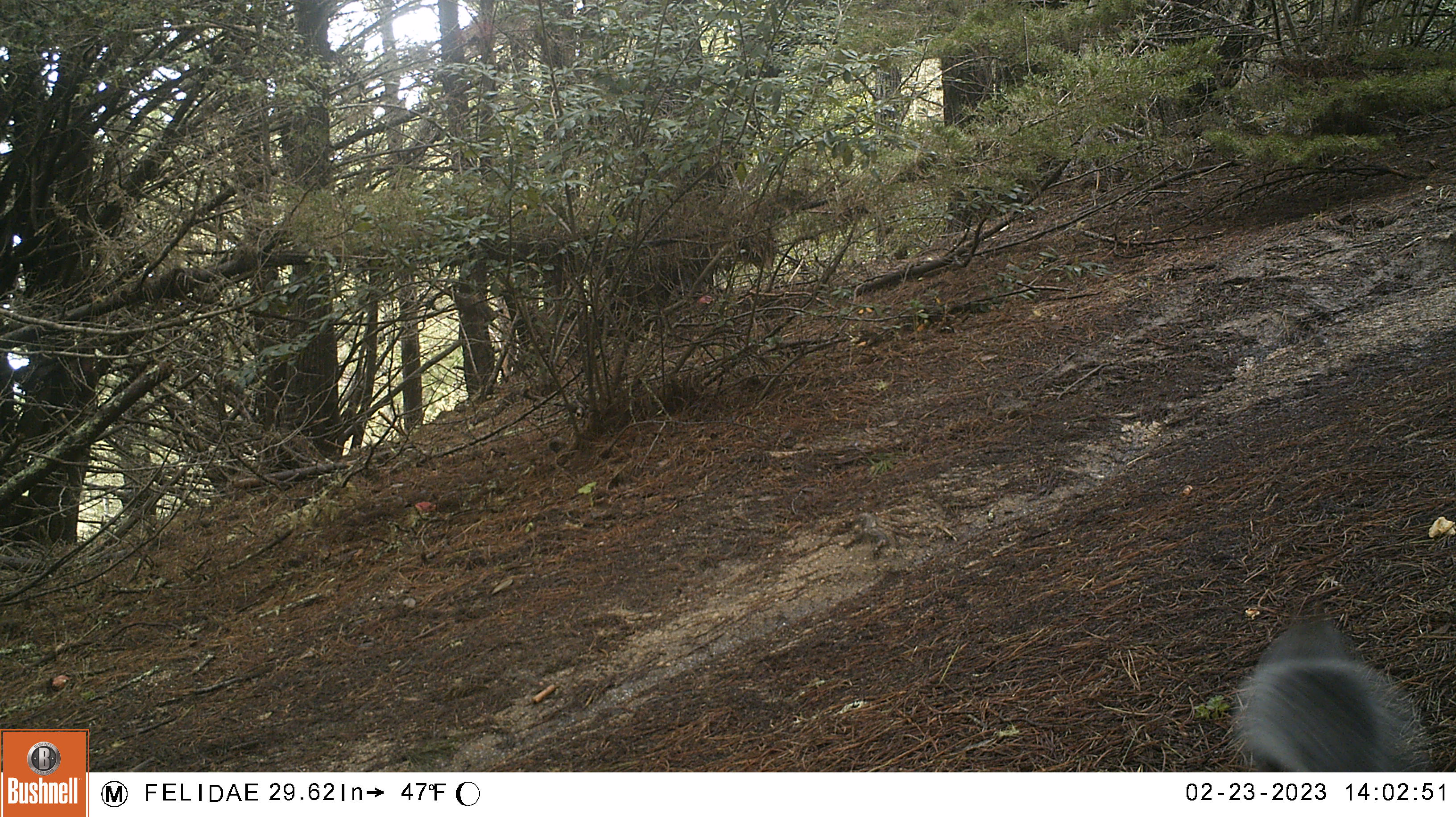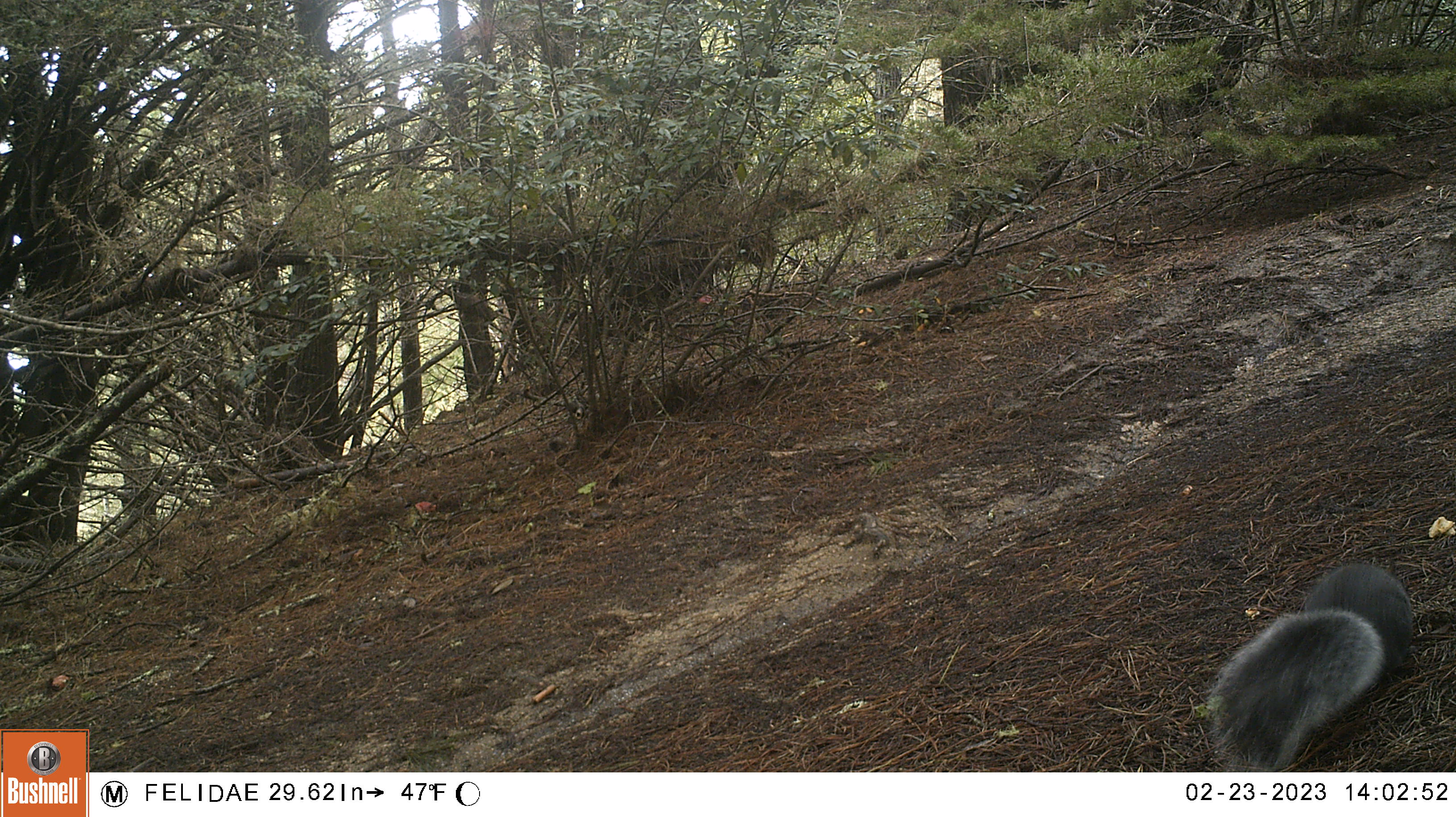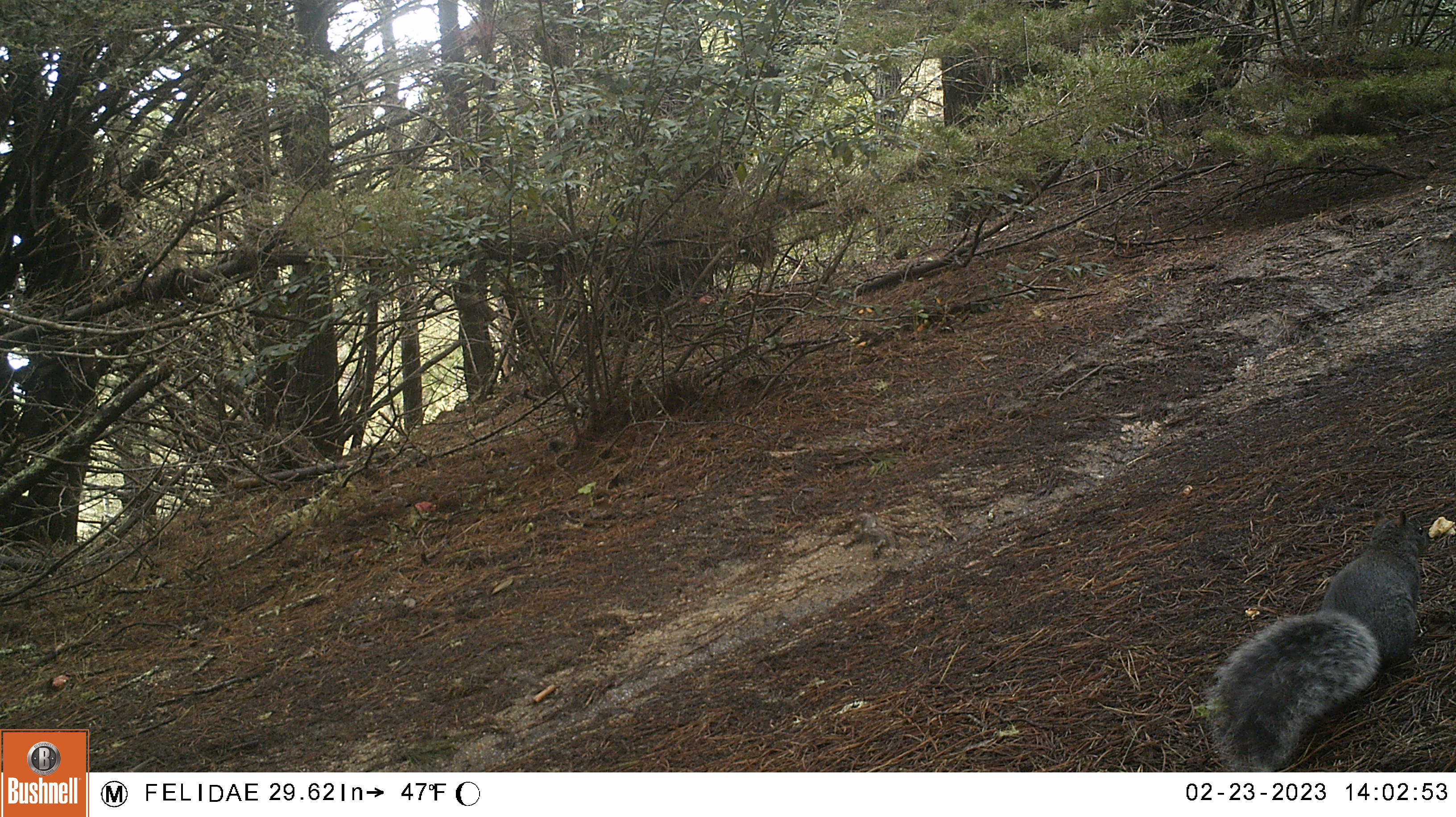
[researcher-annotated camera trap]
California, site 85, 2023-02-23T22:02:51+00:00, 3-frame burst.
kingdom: Animalia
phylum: Chordata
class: Mammalia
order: Rodentia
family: Sciuridae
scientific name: Sciuridae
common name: squirrel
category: unknown squirrel